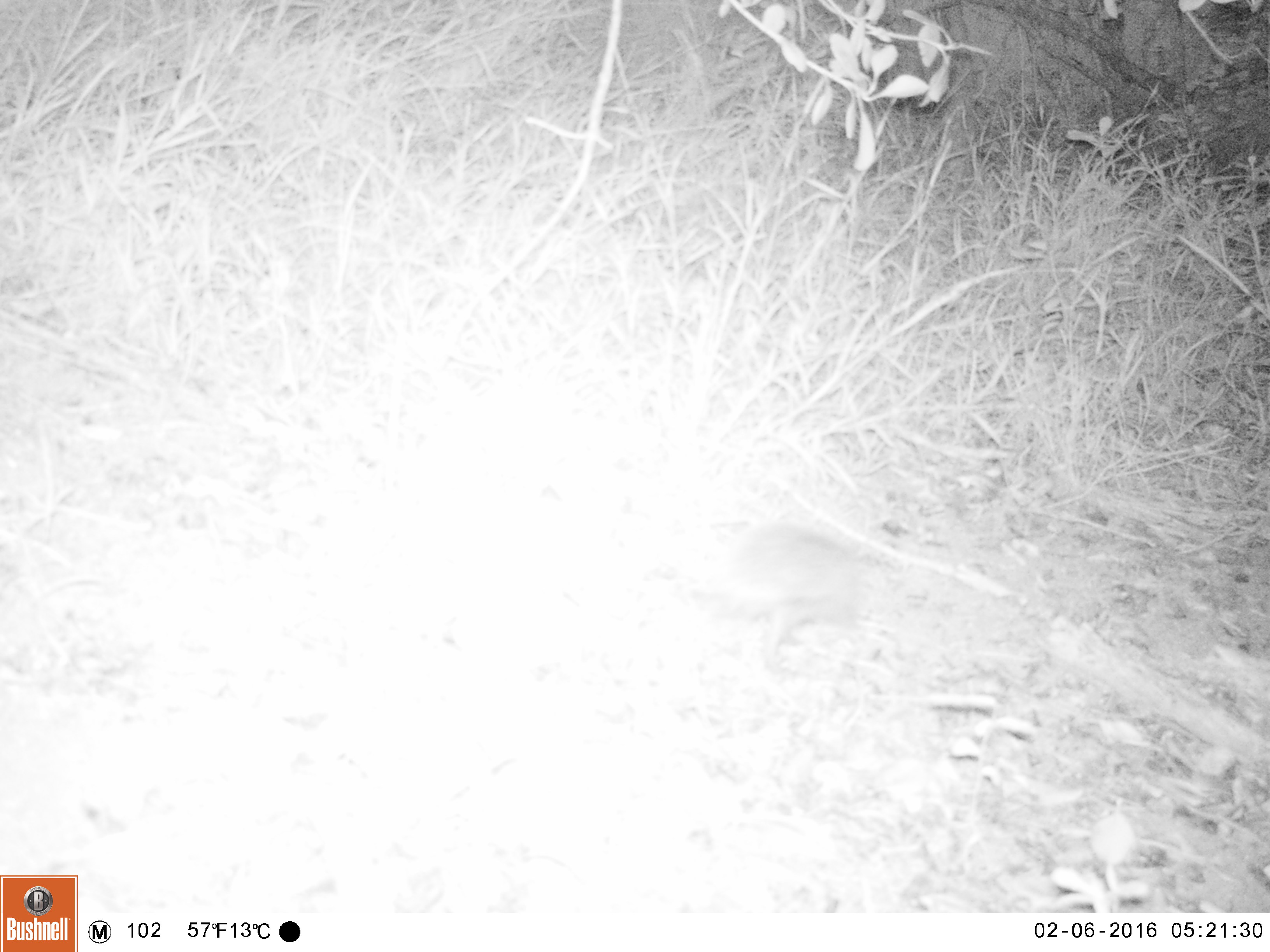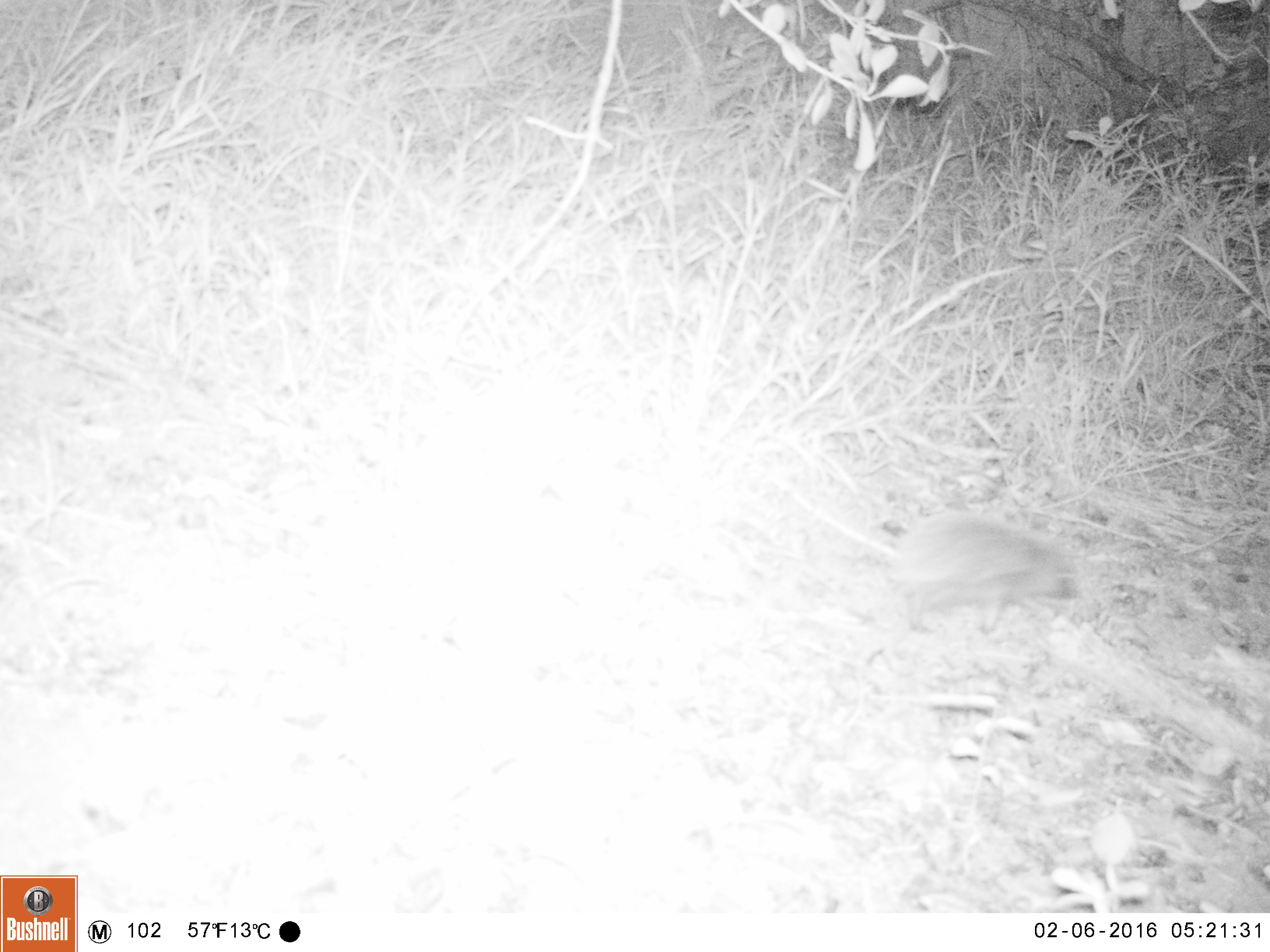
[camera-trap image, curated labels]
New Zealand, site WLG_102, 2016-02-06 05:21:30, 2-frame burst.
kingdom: Animalia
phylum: Chordata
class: Mammalia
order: Eulipotyphla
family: Erinaceidae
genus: Erinaceus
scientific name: Erinaceus europaeus europaeus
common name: european hedgehog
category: hedgehog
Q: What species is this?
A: Hedgehog (european hedgehog) (Erinaceus europaeus europaeus).